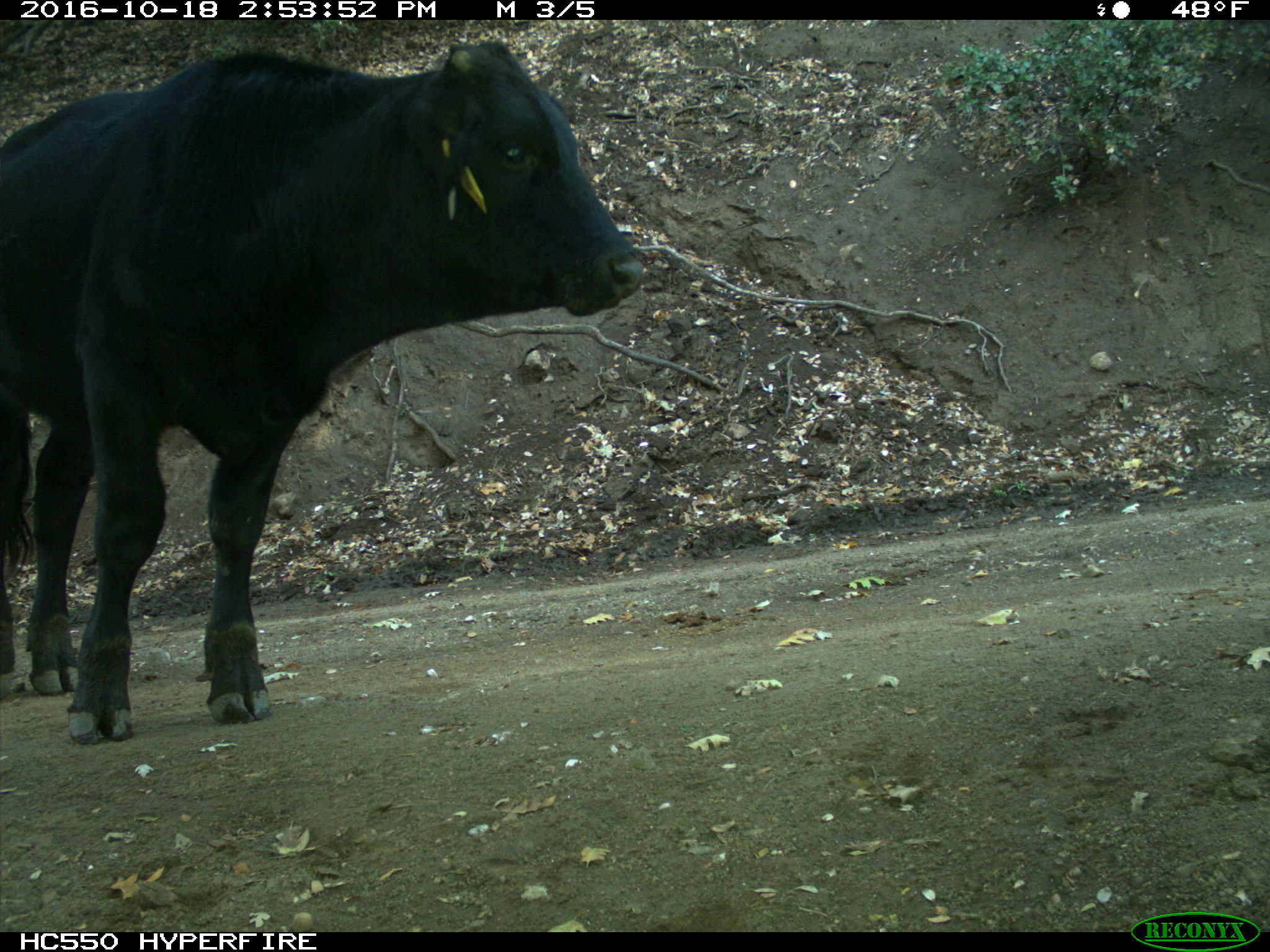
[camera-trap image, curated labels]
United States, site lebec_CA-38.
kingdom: Animalia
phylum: Chordata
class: Mammalia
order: Artiodactyla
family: Bovidae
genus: Bos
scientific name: Bos taurus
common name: domestic cow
Bos taurus (domestic cow).